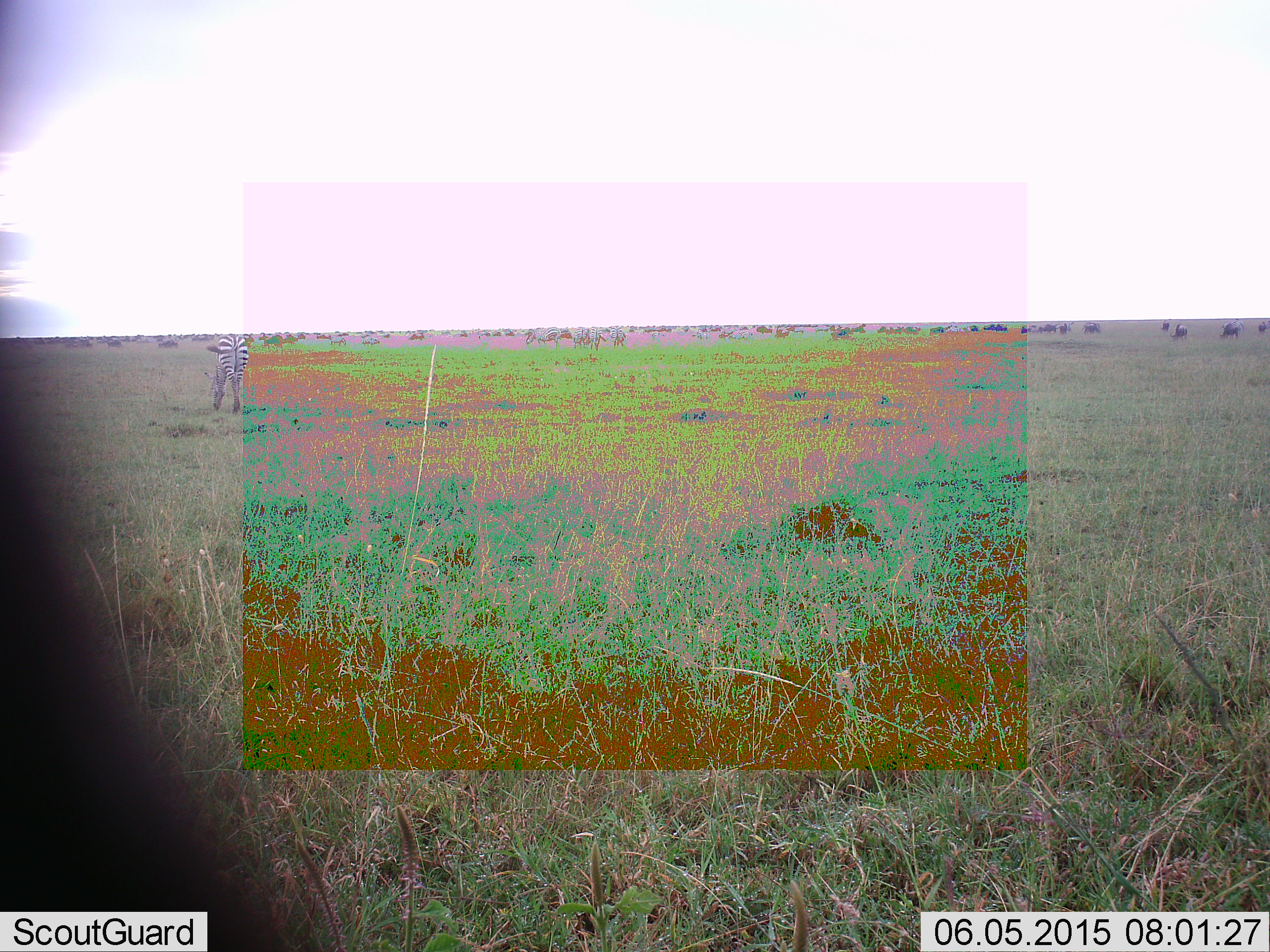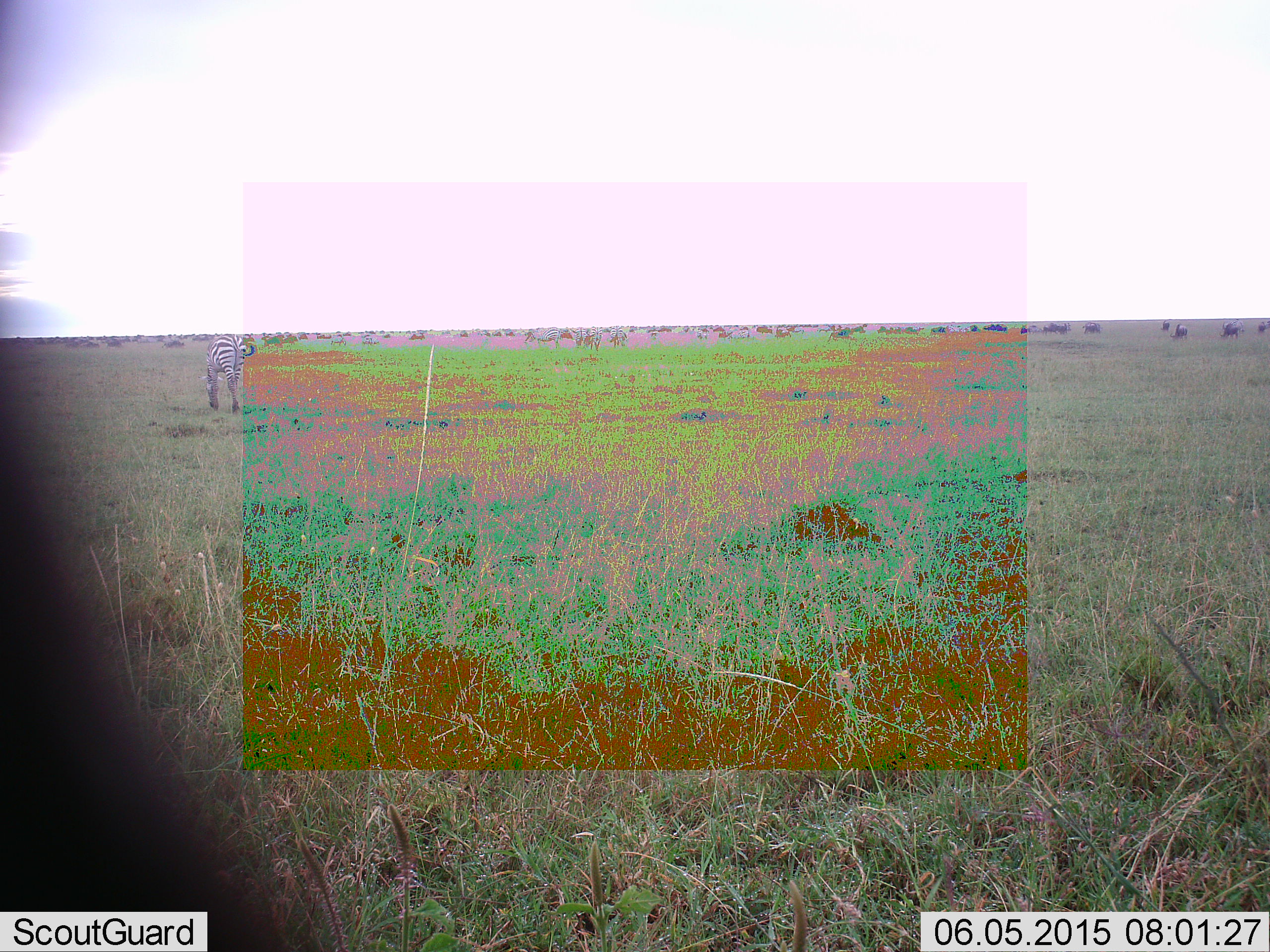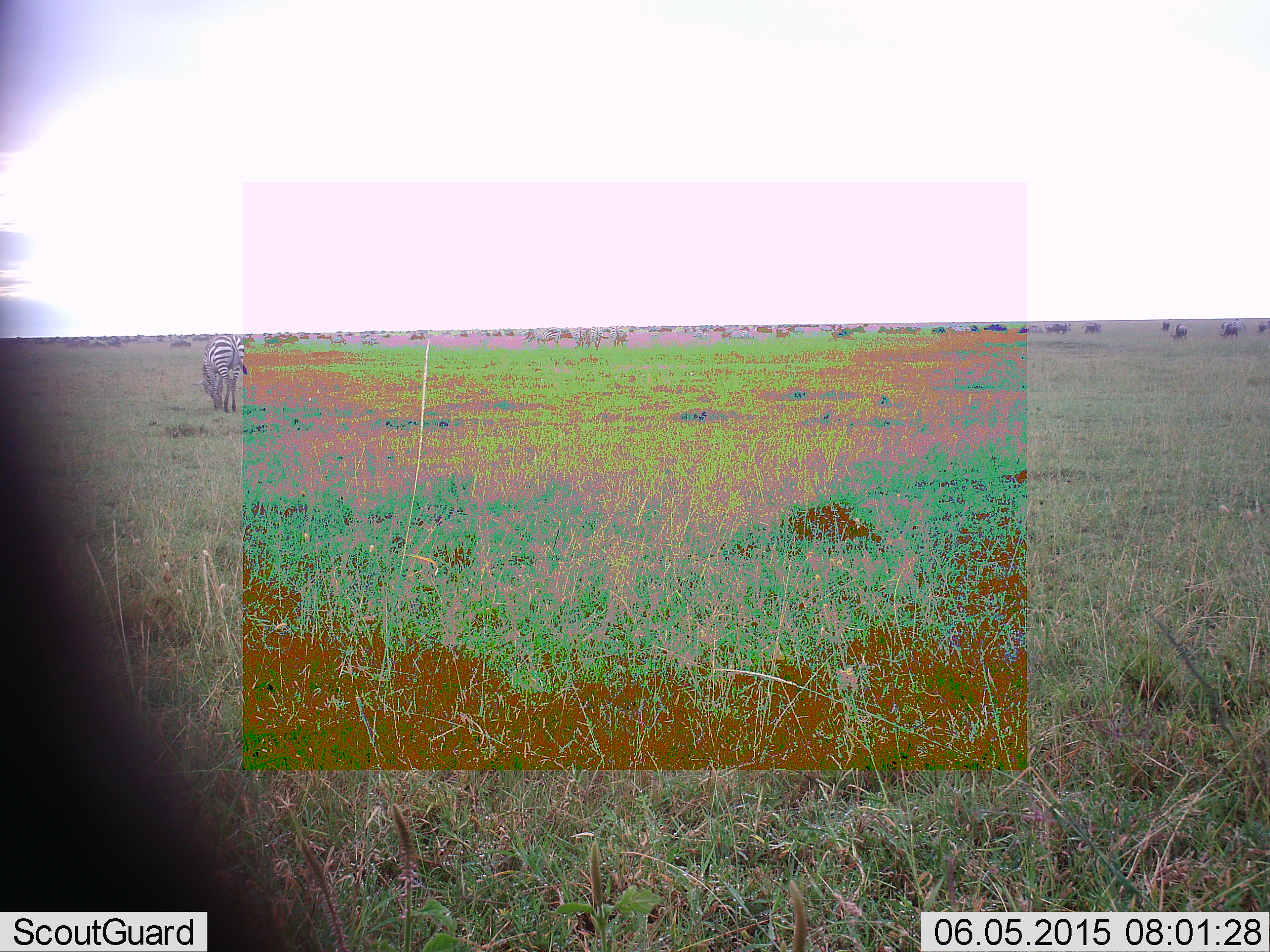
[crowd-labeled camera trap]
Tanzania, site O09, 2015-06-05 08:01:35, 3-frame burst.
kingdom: Animalia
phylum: Chordata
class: Mammalia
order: Perissodactyla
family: Equidae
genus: Equus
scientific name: Equus quagga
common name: plains zebra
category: zebra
Zebra (plains zebra) (Equus quagga), count 1. Behavior (volunteer vote fractions): standing 29%, resting 0%, moving 24%, interacting 0%. Young present (vote fraction): 0%. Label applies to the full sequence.